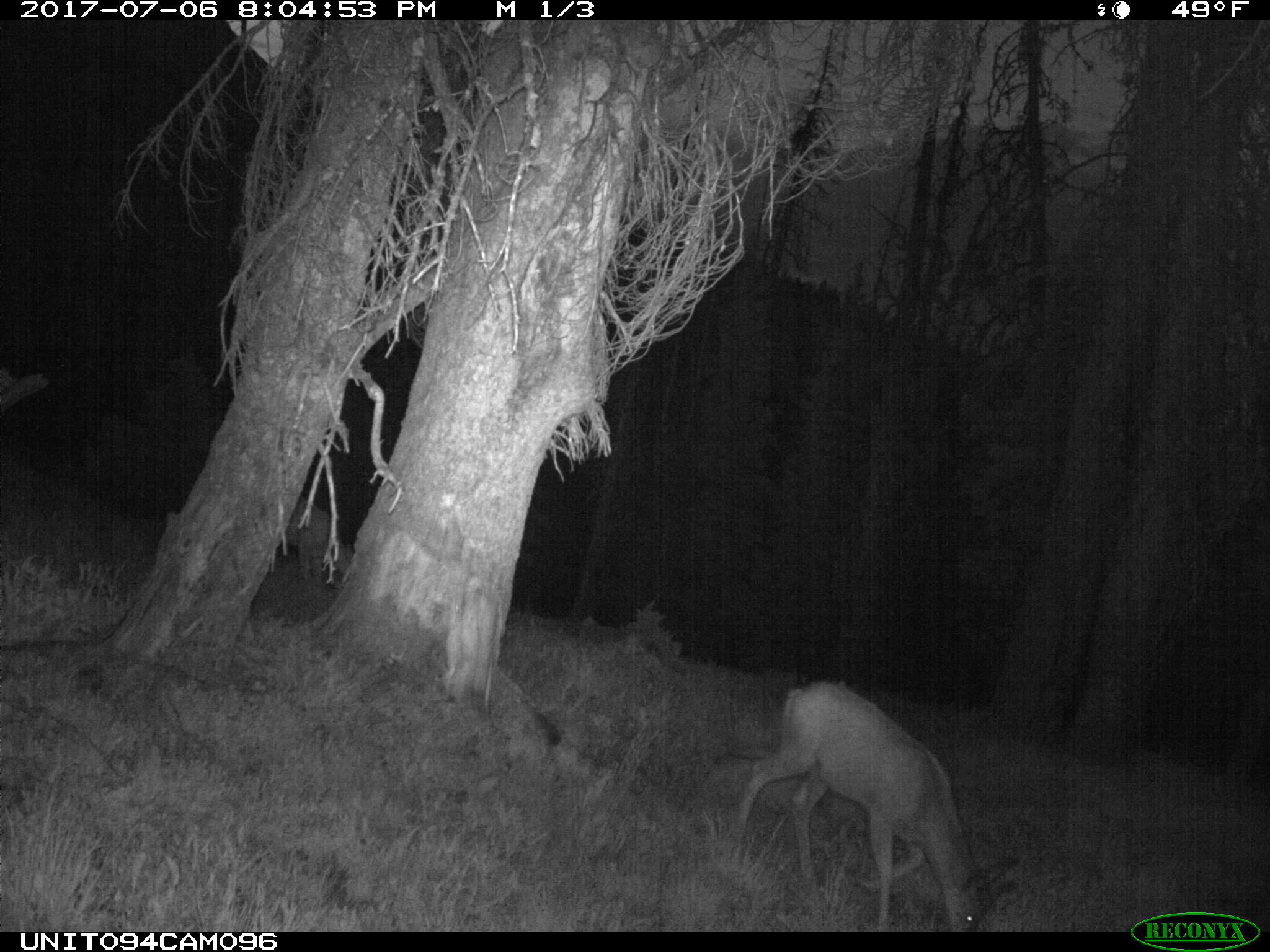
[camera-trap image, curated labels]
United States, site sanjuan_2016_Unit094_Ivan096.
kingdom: Animalia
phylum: Chordata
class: Mammalia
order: Artiodactyla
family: Cervidae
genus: Odocoileus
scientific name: Odocoileus hemionus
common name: mule deer